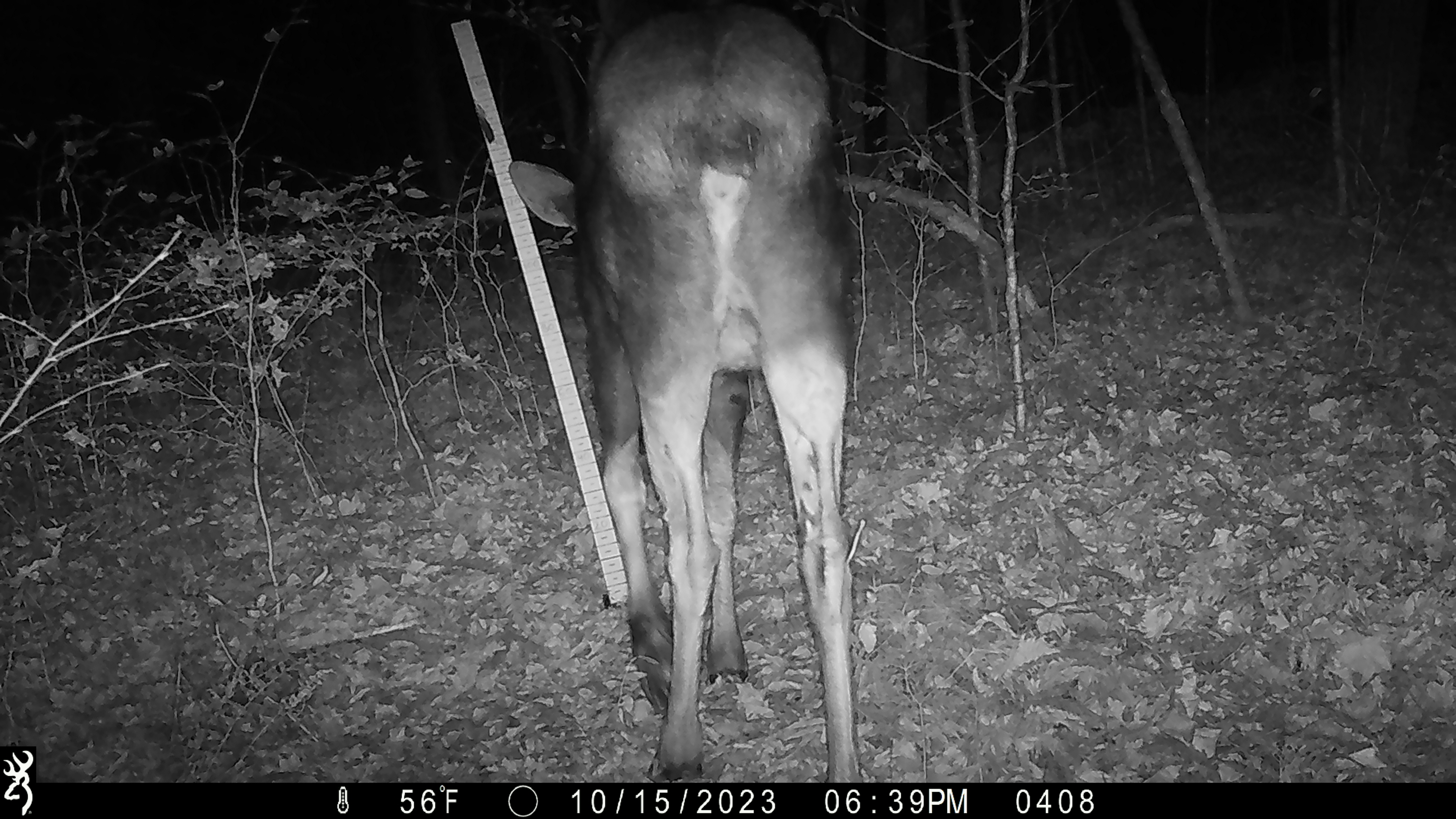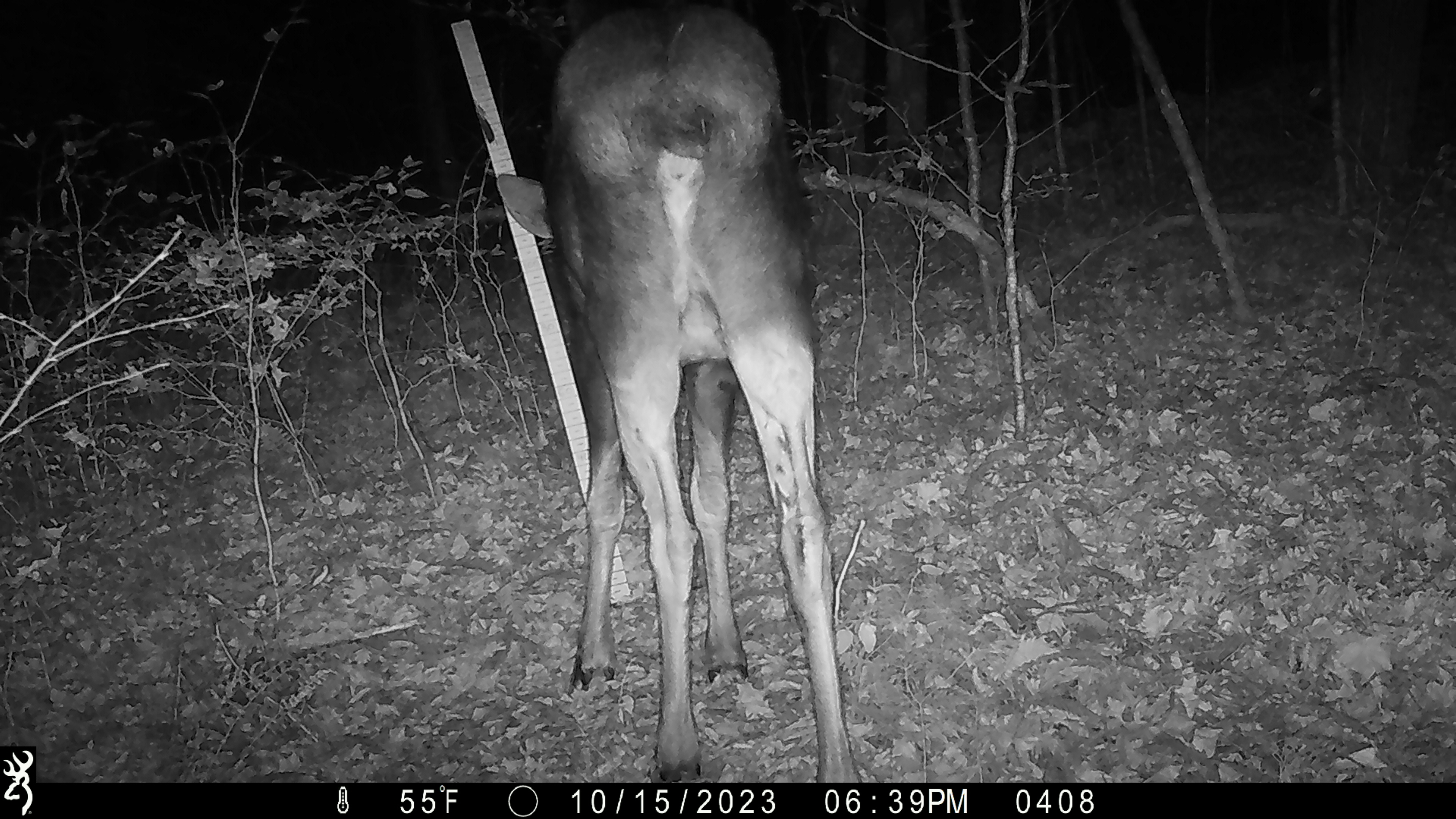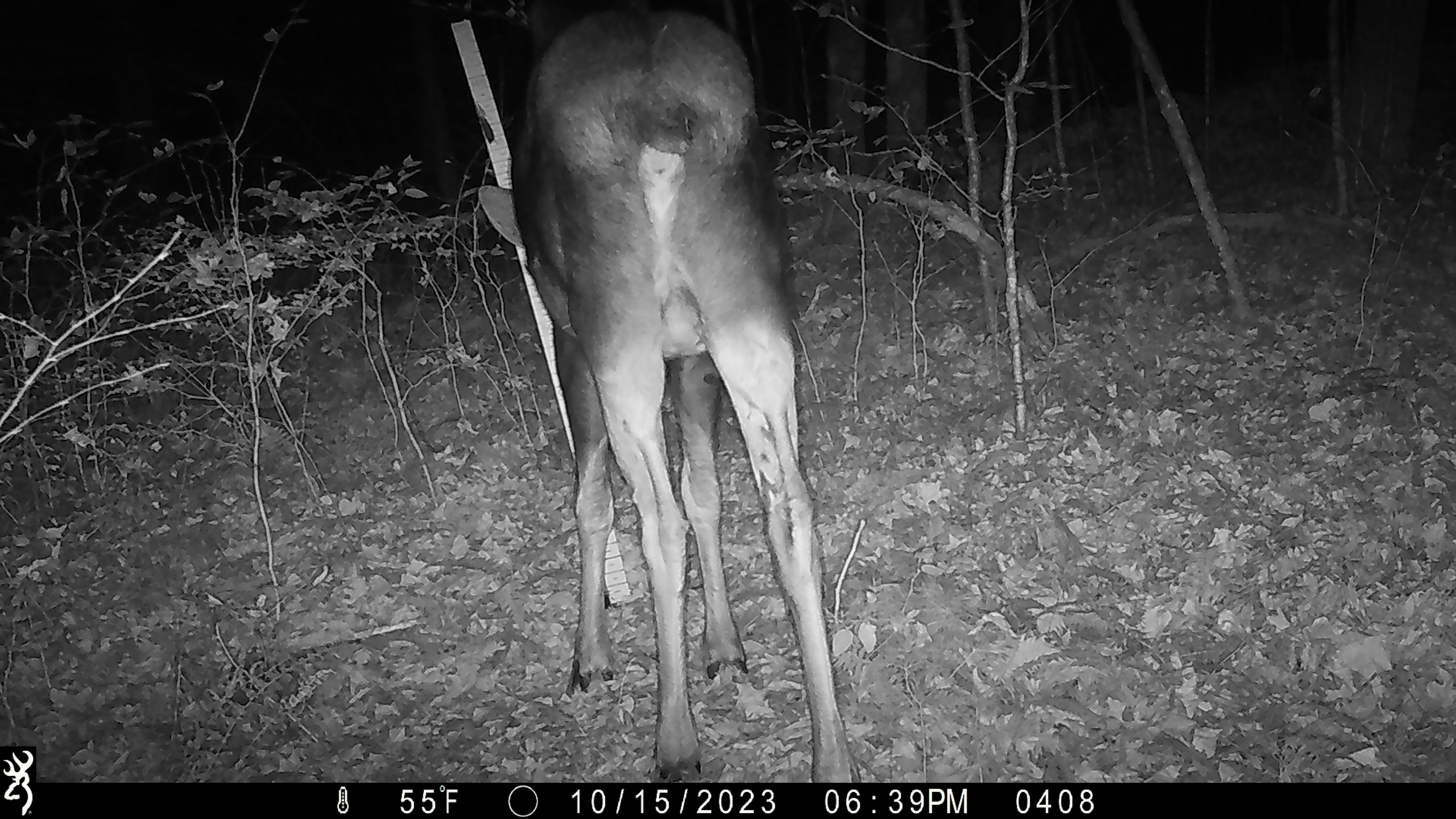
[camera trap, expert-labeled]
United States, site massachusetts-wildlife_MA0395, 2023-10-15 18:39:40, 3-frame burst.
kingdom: Animalia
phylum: Chordata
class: Mammalia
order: Artiodactyla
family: Cervidae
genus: Alces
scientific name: Alces alces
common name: moose